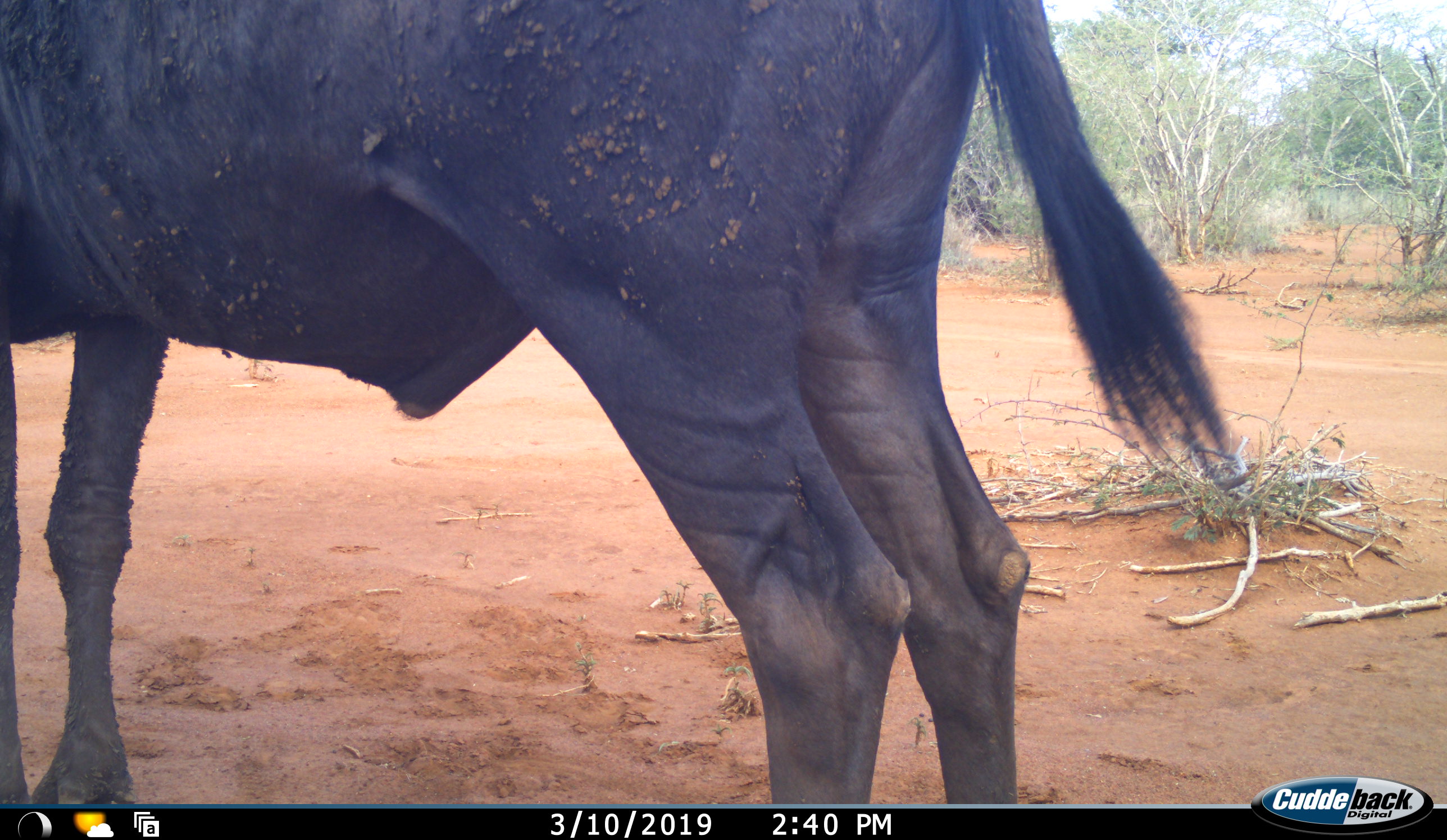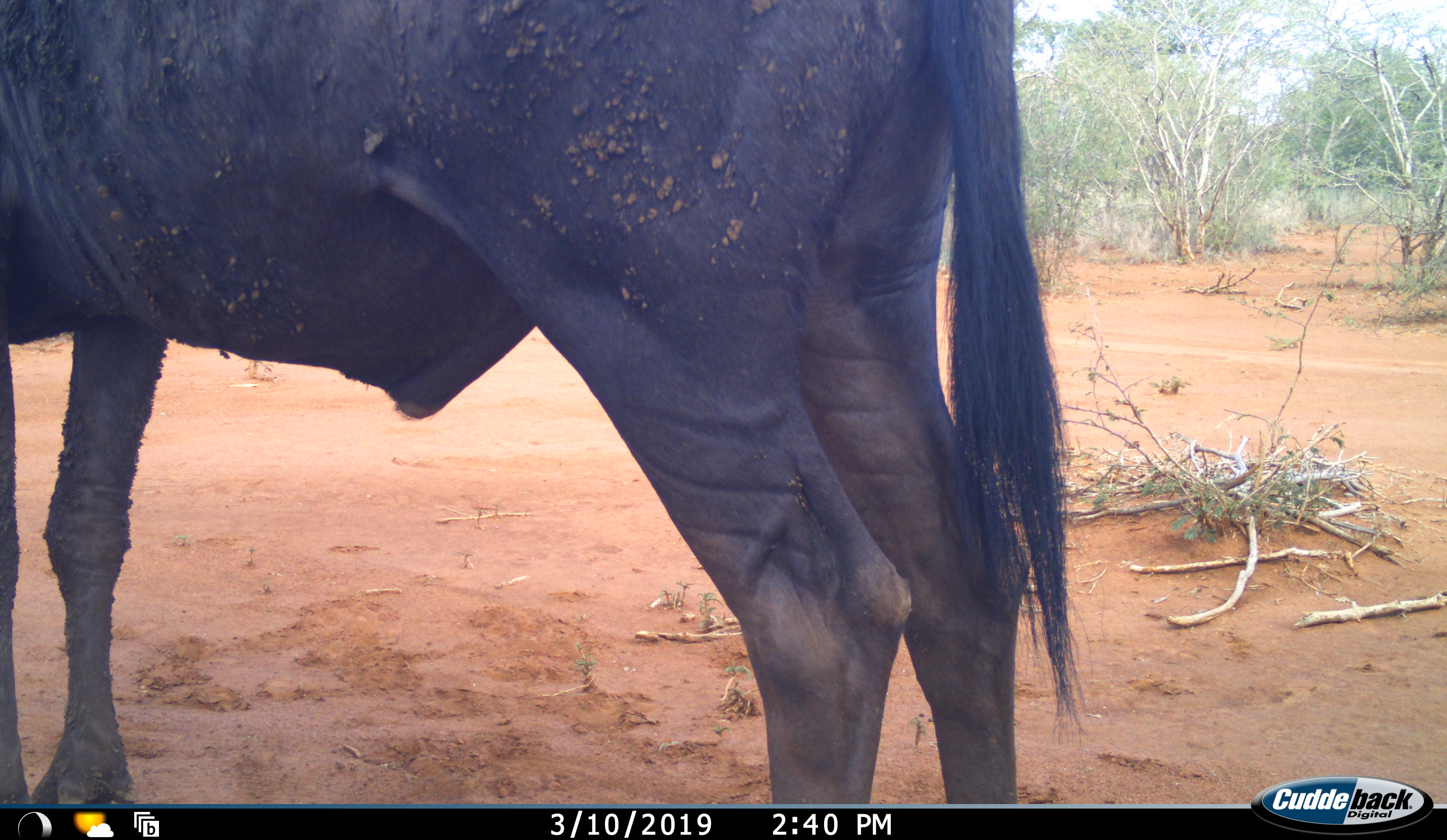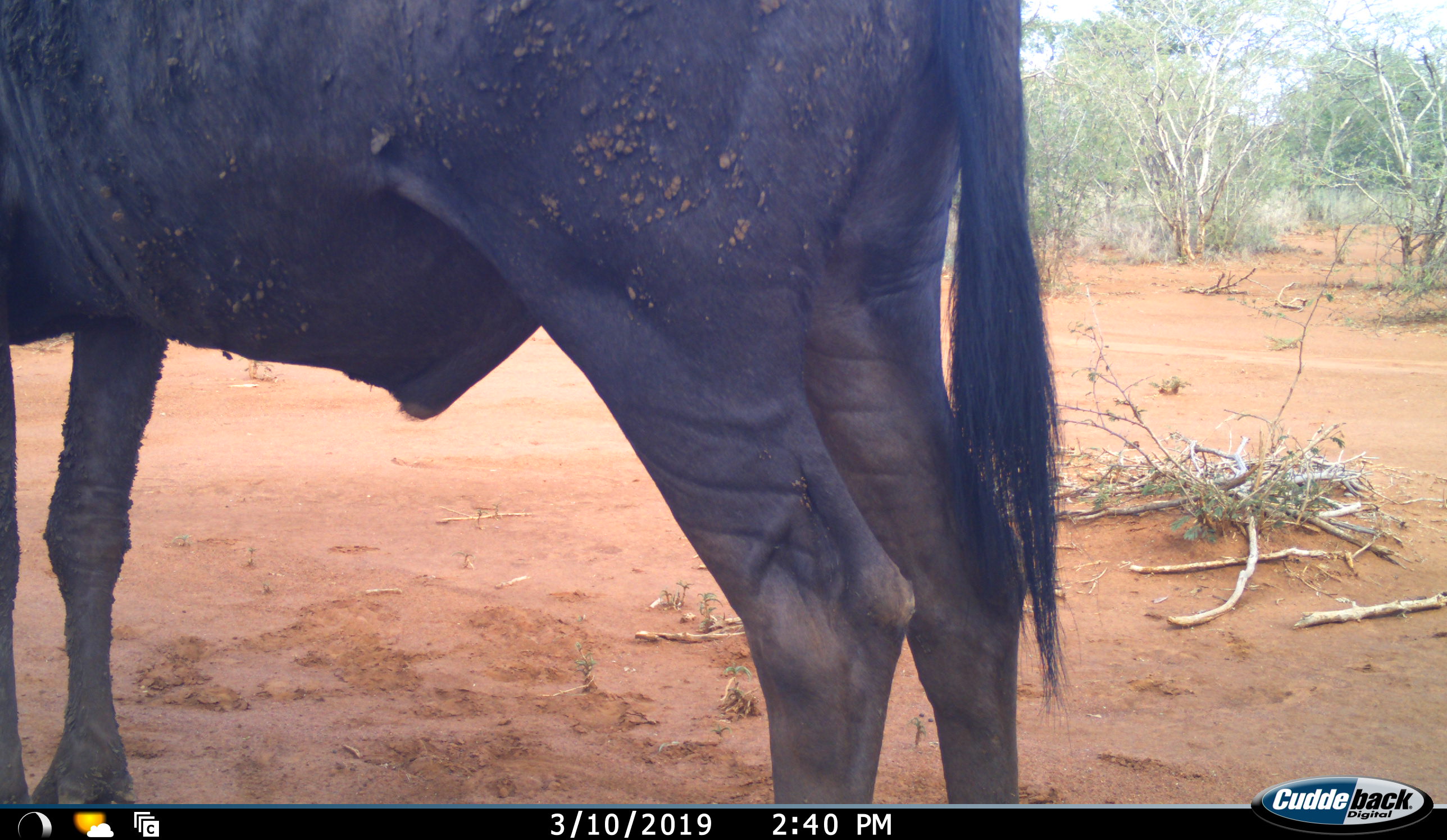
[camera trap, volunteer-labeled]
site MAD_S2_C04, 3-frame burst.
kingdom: Animalia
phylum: Chordata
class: Mammalia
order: Artiodactyla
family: Bovidae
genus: Syncerus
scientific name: Syncerus caffer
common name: african buffalo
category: buffalo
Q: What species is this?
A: Buffalo (african buffalo) (Syncerus caffer).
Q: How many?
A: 1.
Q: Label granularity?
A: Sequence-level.